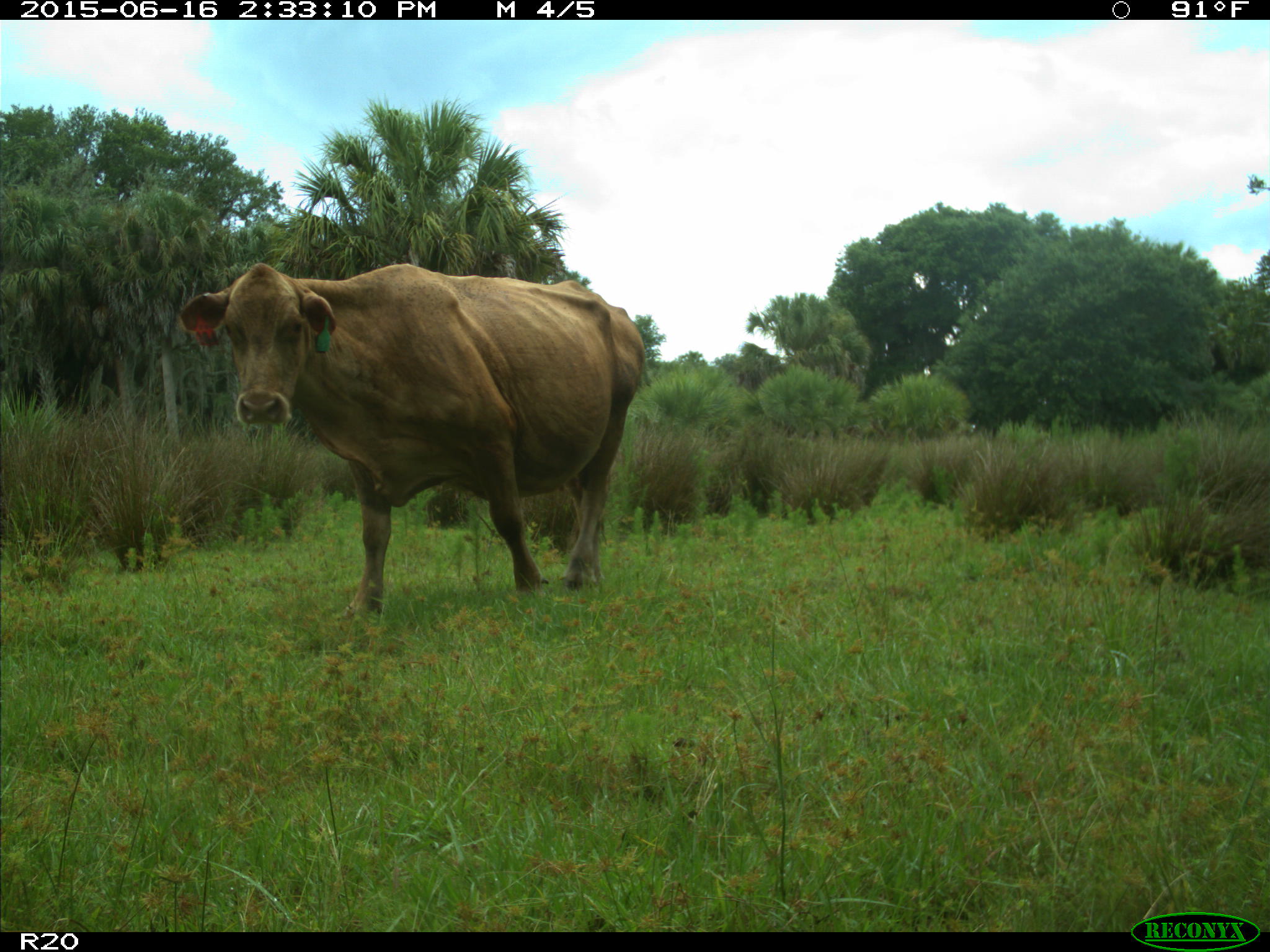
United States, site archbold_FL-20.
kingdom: Animalia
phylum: Chordata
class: Mammalia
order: Artiodactyla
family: Bovidae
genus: Bos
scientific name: Bos taurus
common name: domestic cow